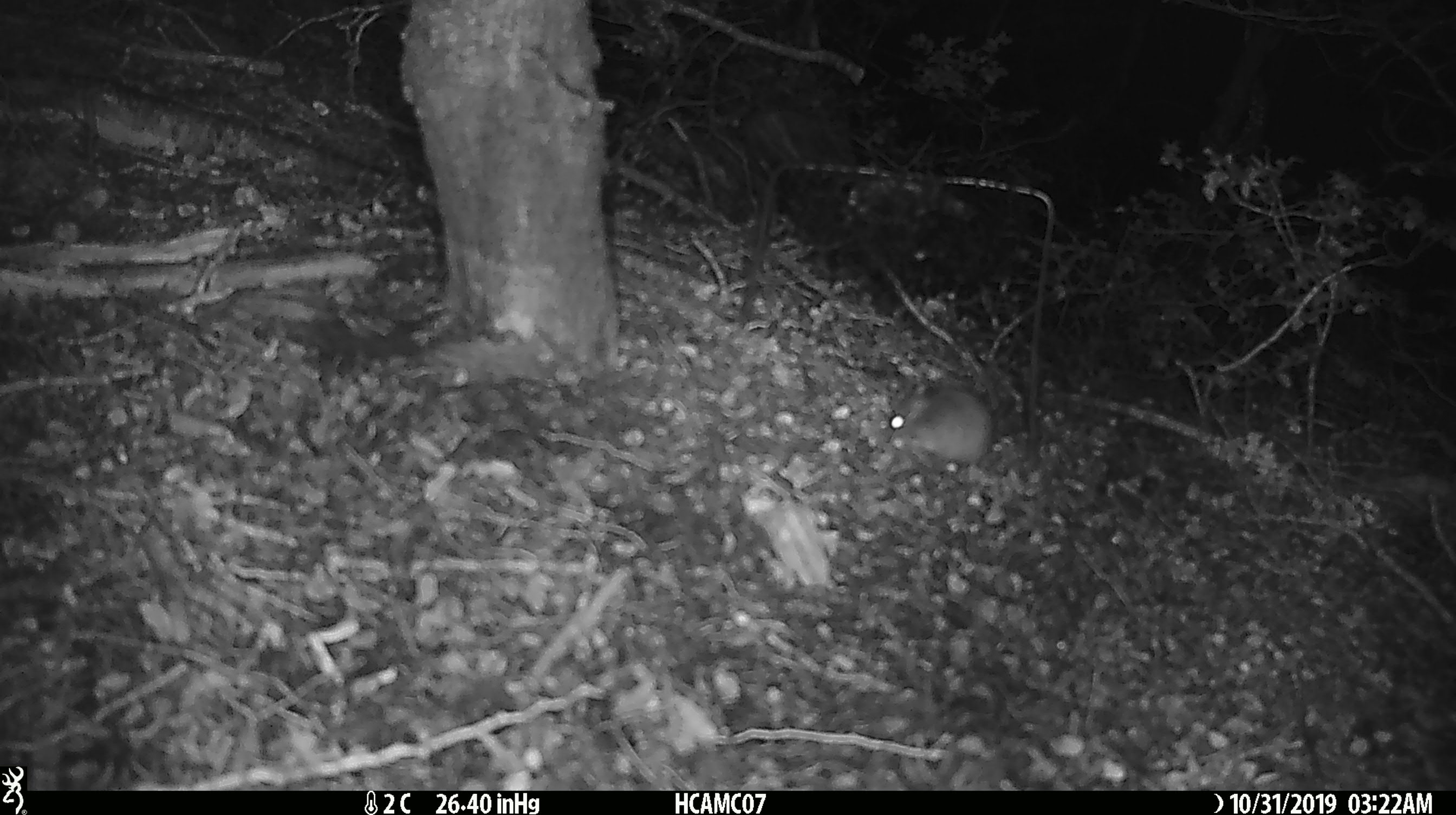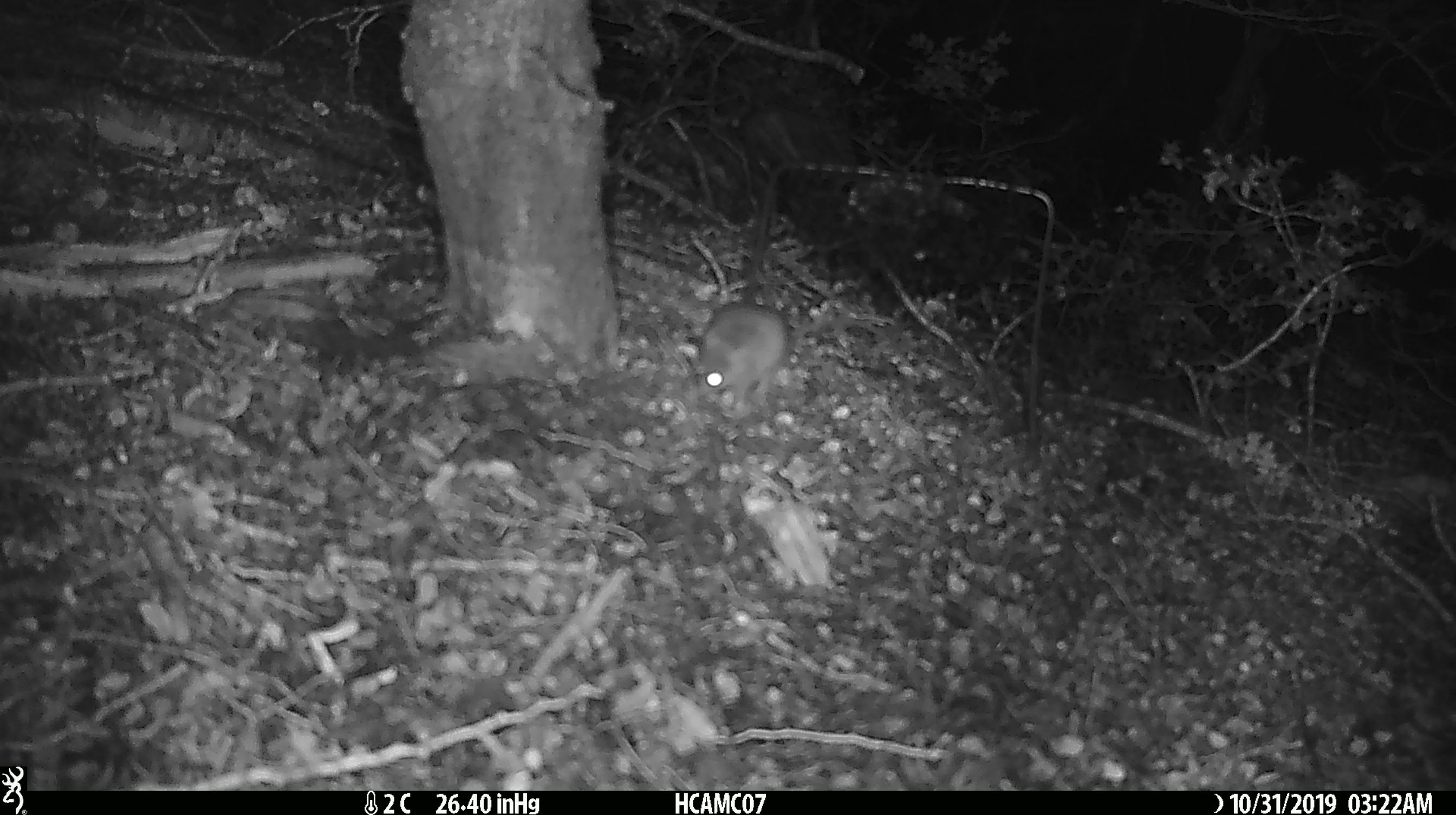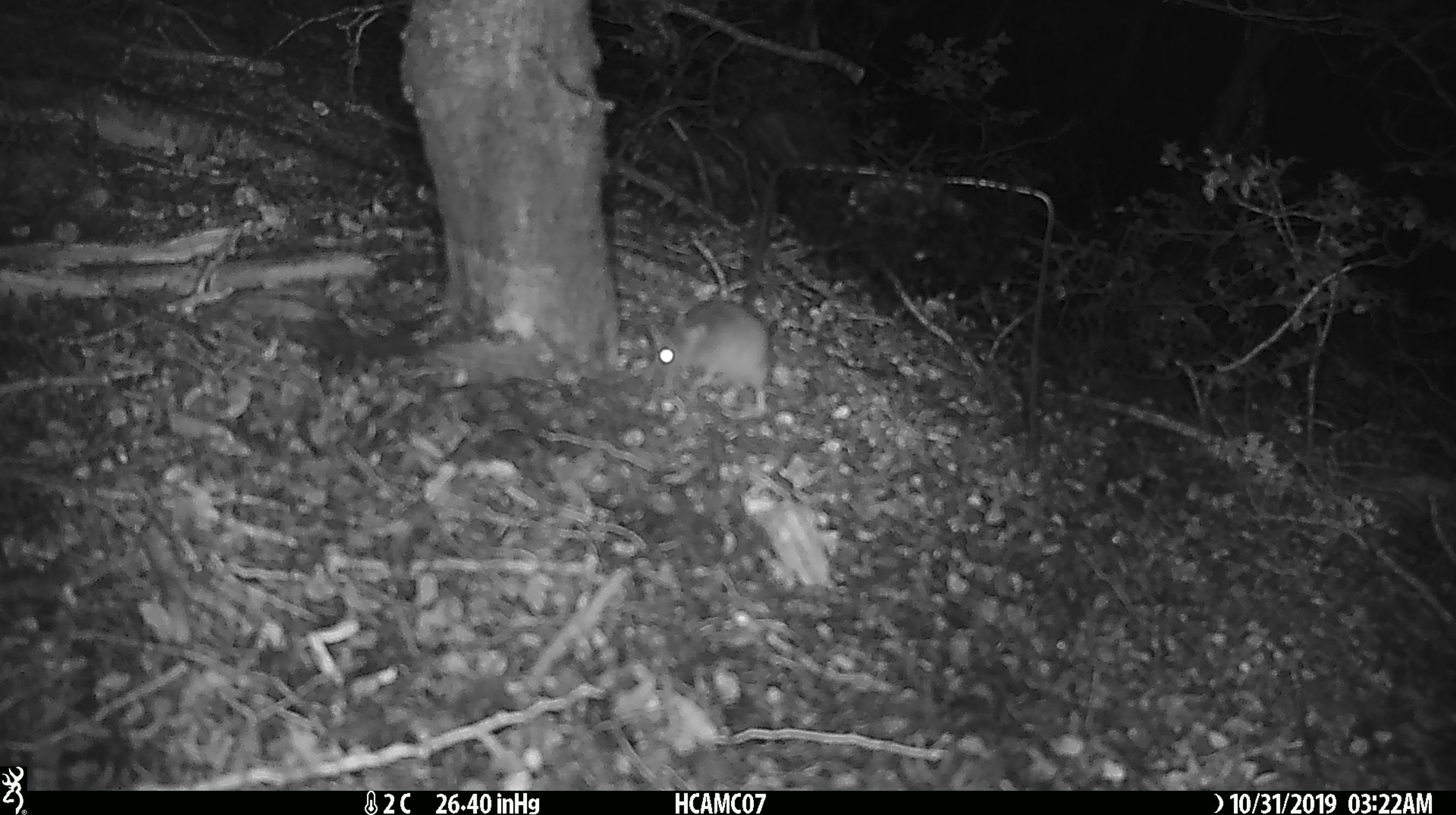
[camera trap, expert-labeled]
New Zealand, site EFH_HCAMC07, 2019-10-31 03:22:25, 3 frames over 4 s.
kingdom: Animalia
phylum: Chordata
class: Mammalia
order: Rodentia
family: Muridae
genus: Mus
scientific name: Mus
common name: mouse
Mouse (Mus).